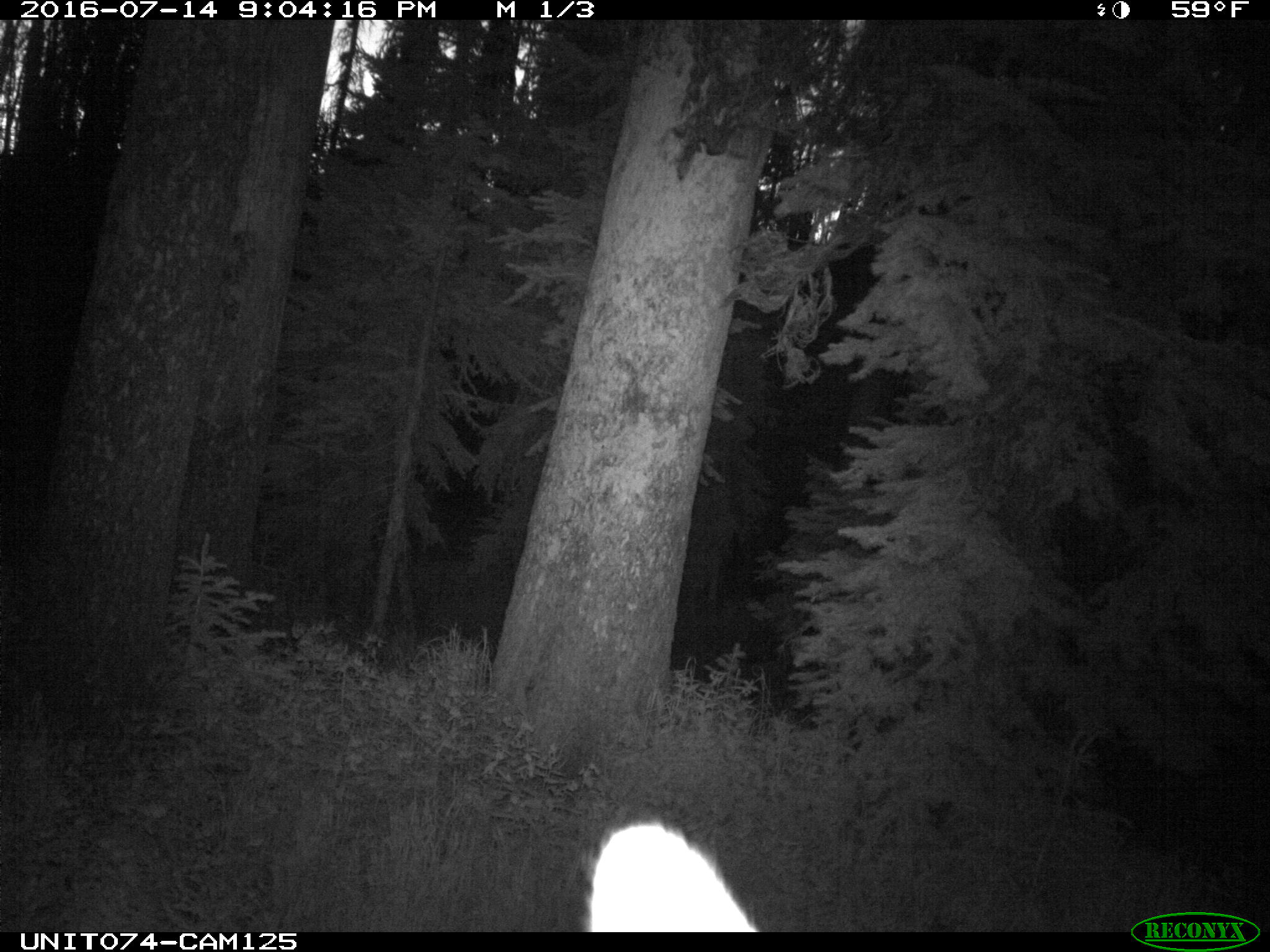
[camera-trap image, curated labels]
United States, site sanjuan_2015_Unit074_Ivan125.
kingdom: Animalia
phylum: Chordata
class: Mammalia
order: Artiodactyla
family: Cervidae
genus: Cervus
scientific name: Cervus elaphus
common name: red deer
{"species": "Cervus elaphus (red deer)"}